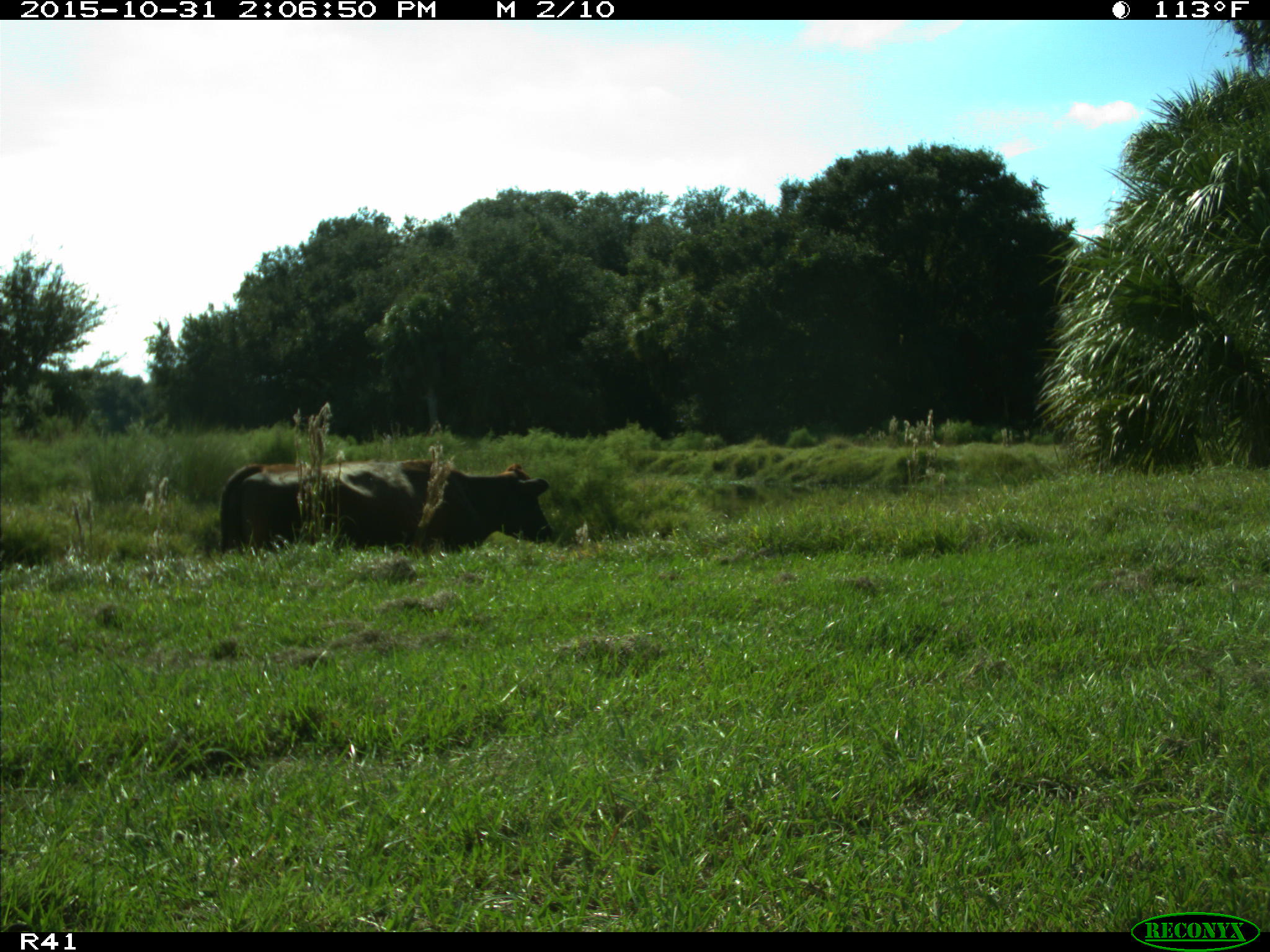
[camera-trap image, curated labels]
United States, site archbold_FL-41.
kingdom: Animalia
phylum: Chordata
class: Mammalia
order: Artiodactyla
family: Bovidae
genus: Bos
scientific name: Bos taurus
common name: domestic cow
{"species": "Bos taurus (domestic cow)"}